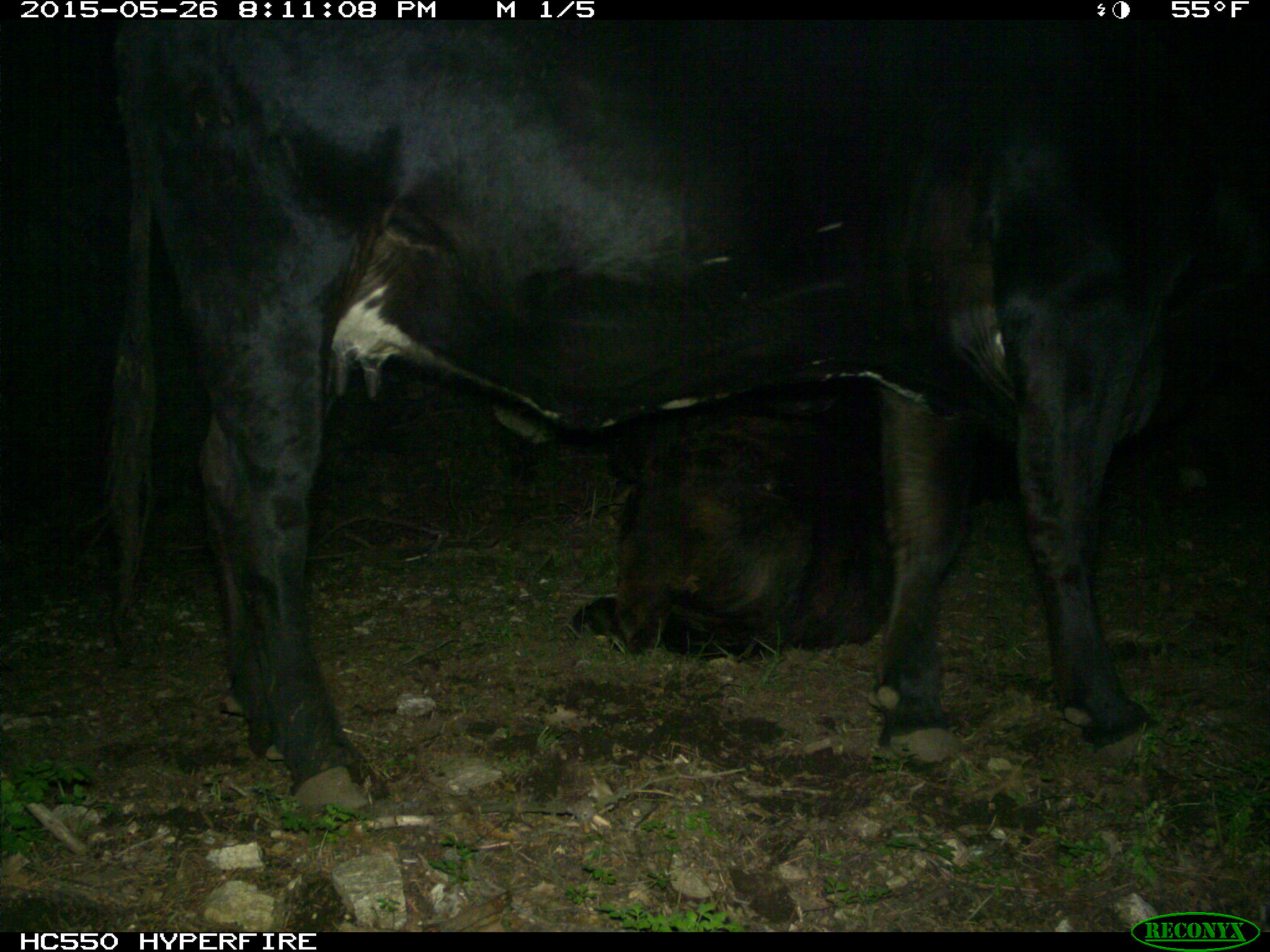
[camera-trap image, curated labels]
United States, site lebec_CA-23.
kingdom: Animalia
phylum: Chordata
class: Mammalia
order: Artiodactyla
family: Bovidae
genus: Bos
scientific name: Bos taurus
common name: domestic cow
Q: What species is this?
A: Bos taurus (domestic cow).